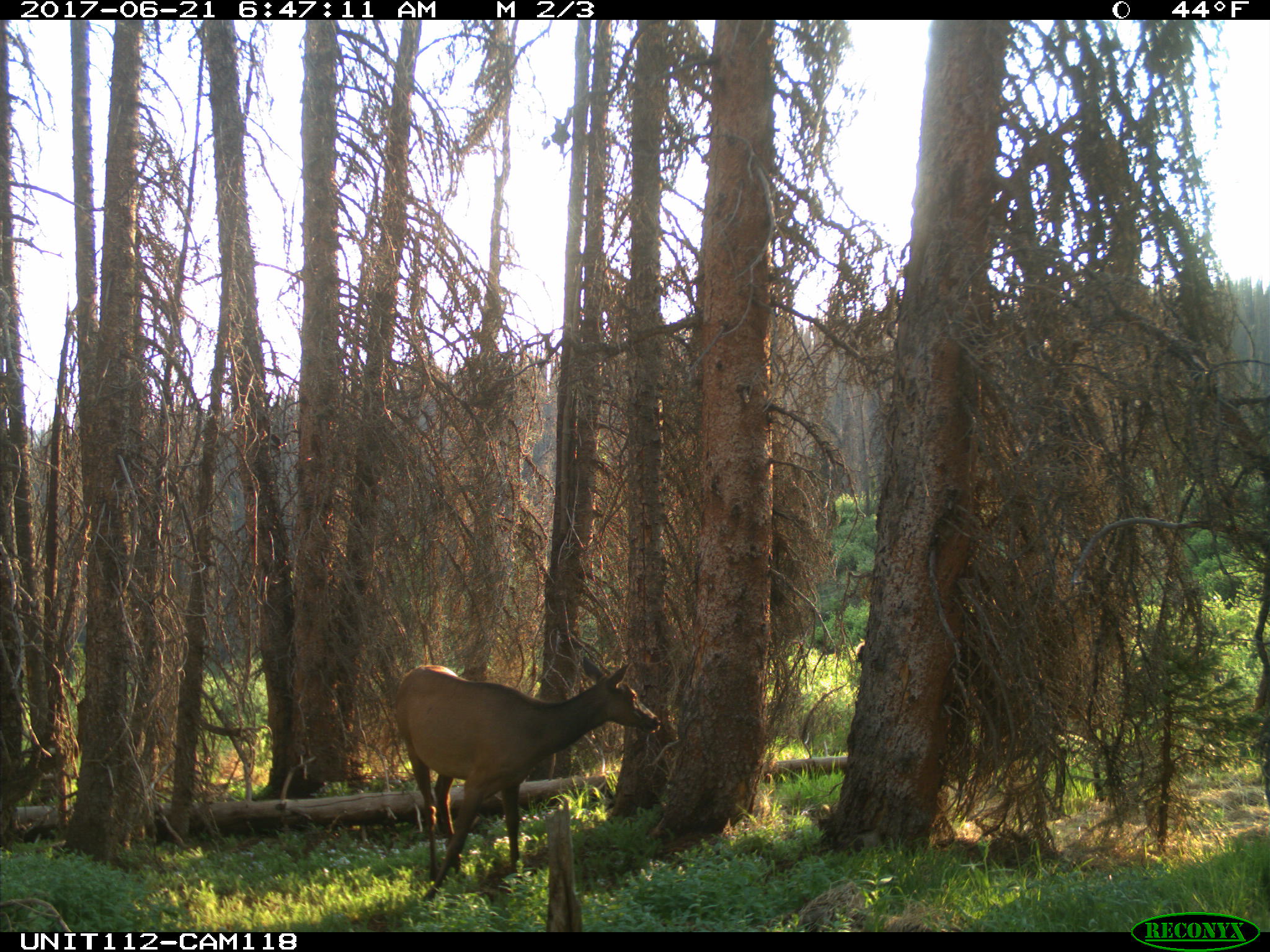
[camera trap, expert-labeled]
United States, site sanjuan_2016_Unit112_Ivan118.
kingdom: Animalia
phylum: Chordata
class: Mammalia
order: Artiodactyla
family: Cervidae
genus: Cervus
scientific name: Cervus elaphus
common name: red deer